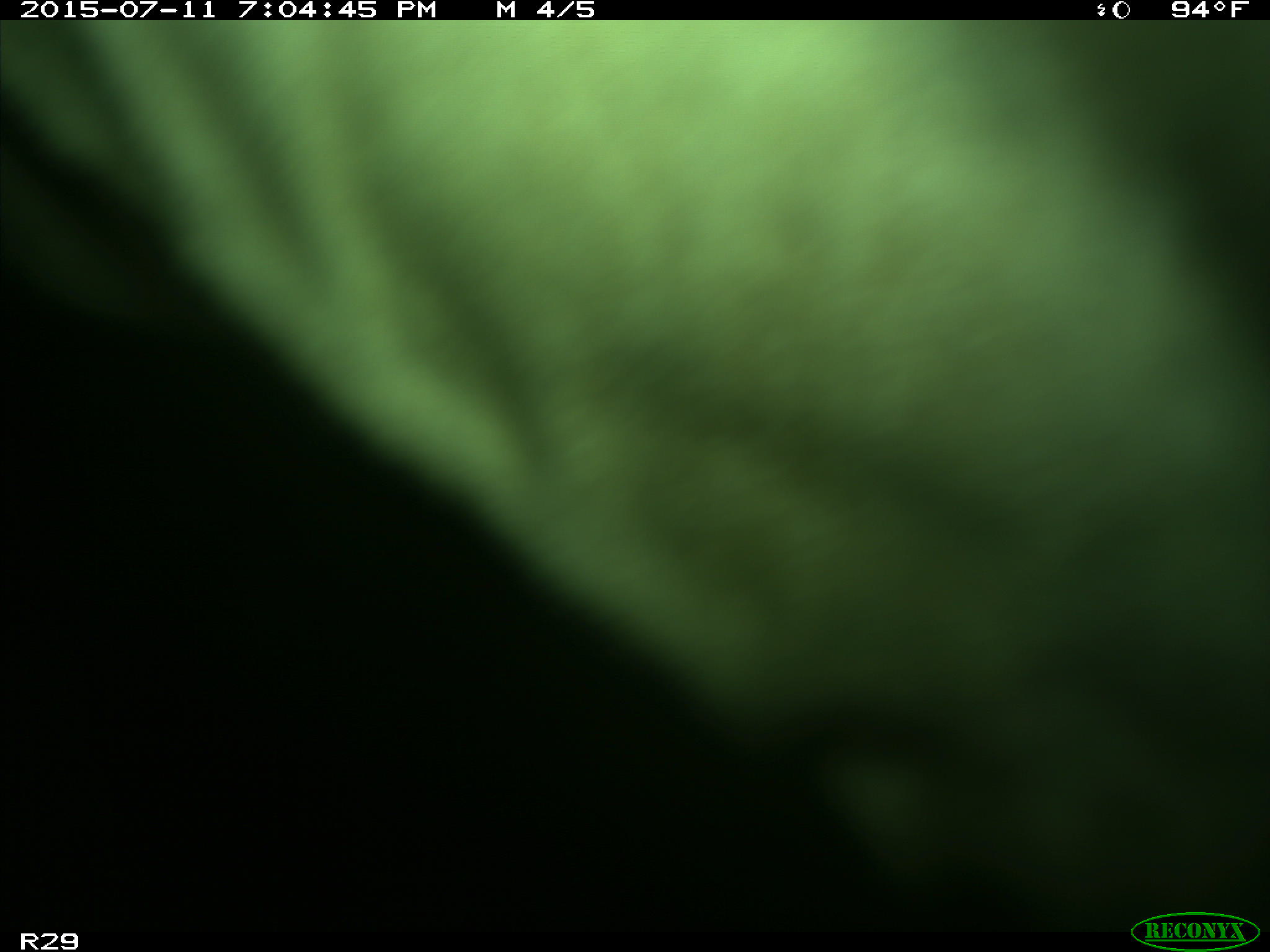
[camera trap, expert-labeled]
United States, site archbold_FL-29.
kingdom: Animalia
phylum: Chordata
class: Mammalia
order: Artiodactyla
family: Bovidae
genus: Bos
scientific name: Bos taurus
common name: domestic cow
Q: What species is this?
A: Bos taurus (domestic cow).